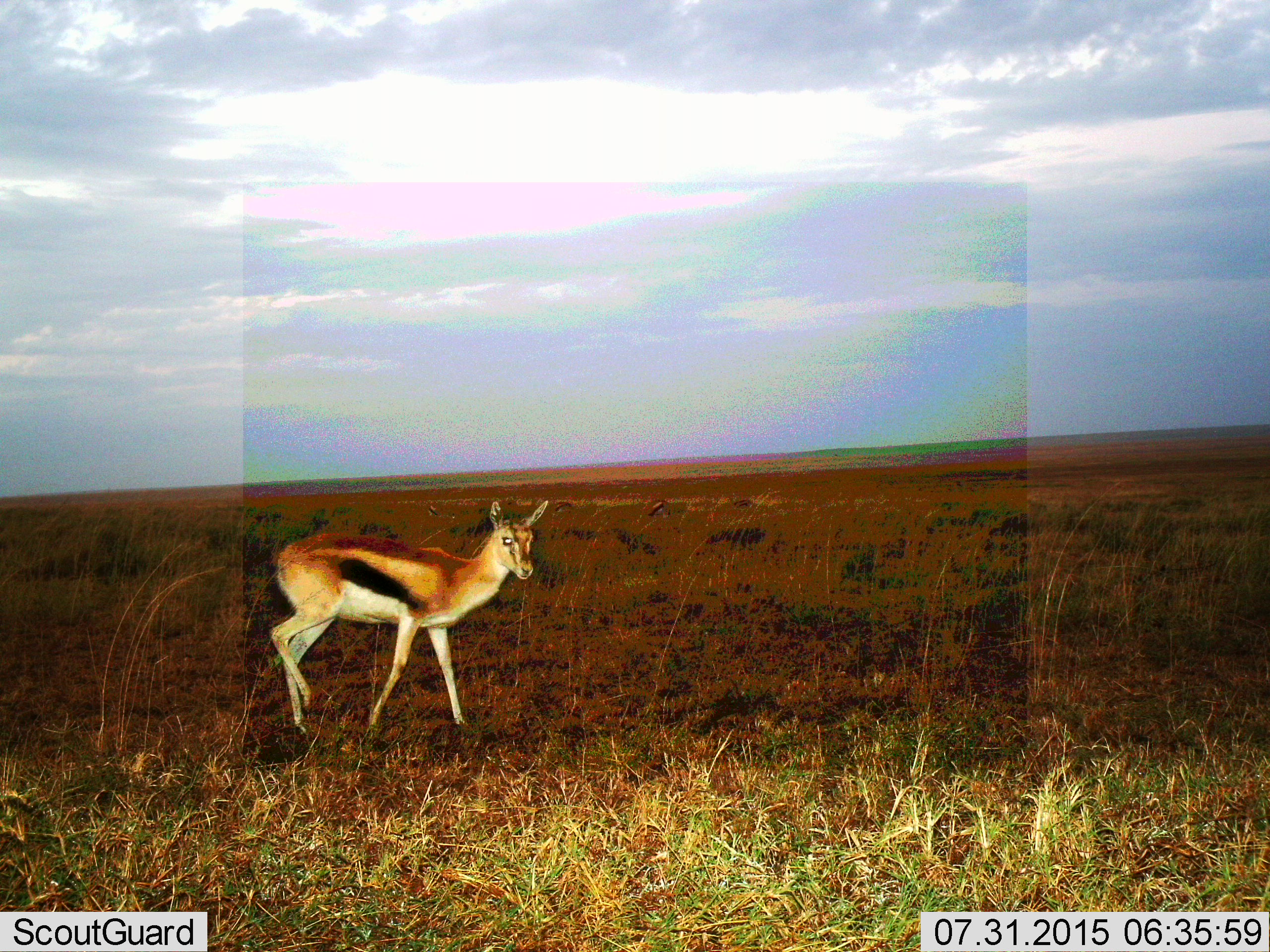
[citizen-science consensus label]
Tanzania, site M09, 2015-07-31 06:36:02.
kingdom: Animalia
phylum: Chordata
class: Mammalia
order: Artiodactyla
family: Bovidae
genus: Eudorcas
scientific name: Eudorcas thomsonii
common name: thomson's gazelle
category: gazellethomsons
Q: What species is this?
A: Gazellethomsons (thomson's gazelle) (Eudorcas thomsonii).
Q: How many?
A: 1.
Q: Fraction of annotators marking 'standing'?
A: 62%.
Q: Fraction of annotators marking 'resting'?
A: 0%.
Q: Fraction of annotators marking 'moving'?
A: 88%.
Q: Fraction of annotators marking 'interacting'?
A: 12%.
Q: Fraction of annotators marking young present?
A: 0%.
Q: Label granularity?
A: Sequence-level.